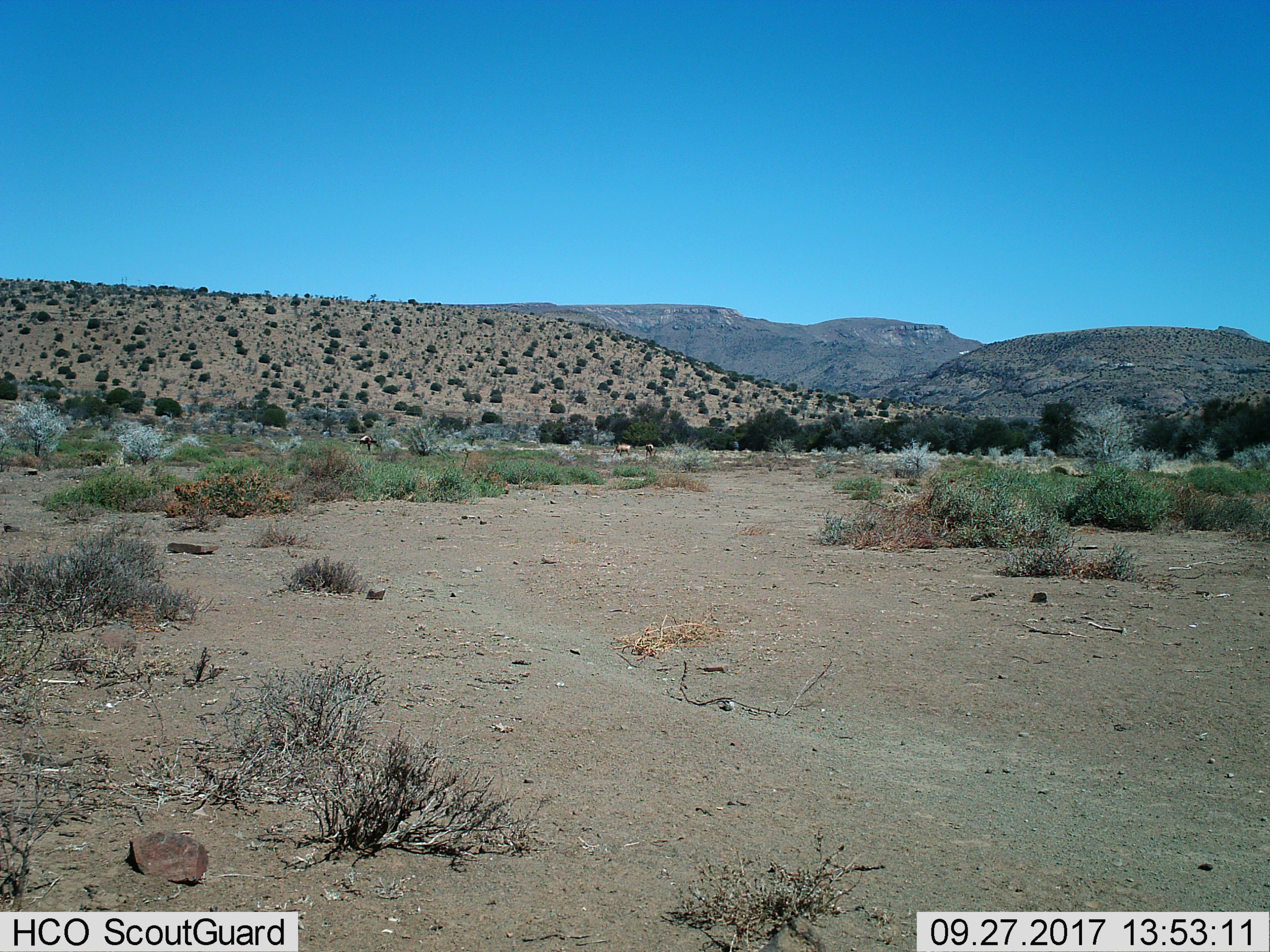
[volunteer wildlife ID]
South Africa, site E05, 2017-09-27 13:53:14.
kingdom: Animalia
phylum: Chordata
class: Mammalia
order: Carnivora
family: Felidae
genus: Panthera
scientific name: Panthera leo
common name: female lion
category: lionfemale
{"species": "lionfemale (female lion) (Panthera leo)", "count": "1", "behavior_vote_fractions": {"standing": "0%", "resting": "0%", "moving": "100%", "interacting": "0%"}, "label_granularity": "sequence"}